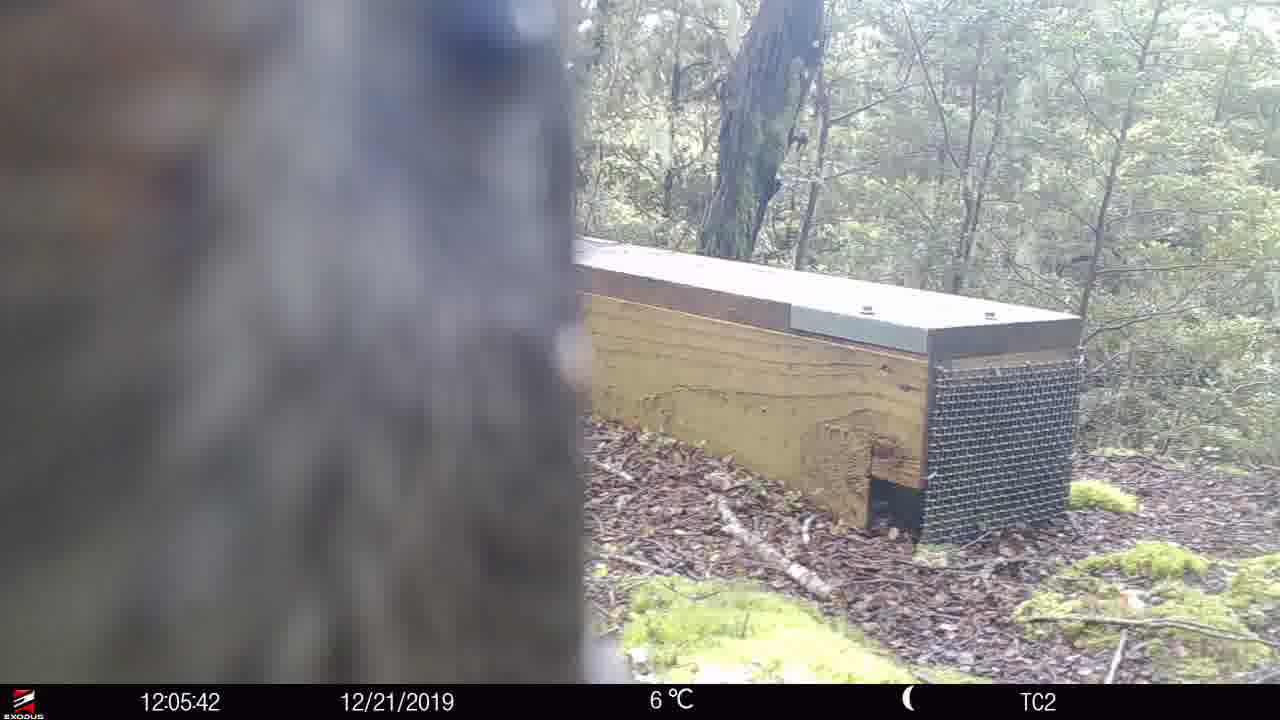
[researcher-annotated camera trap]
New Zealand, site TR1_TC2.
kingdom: Animalia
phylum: Chordata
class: Aves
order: Psittaciformes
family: Strigopidae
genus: Nestor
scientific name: Nestor notabilis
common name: kea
Kea (Nestor notabilis).